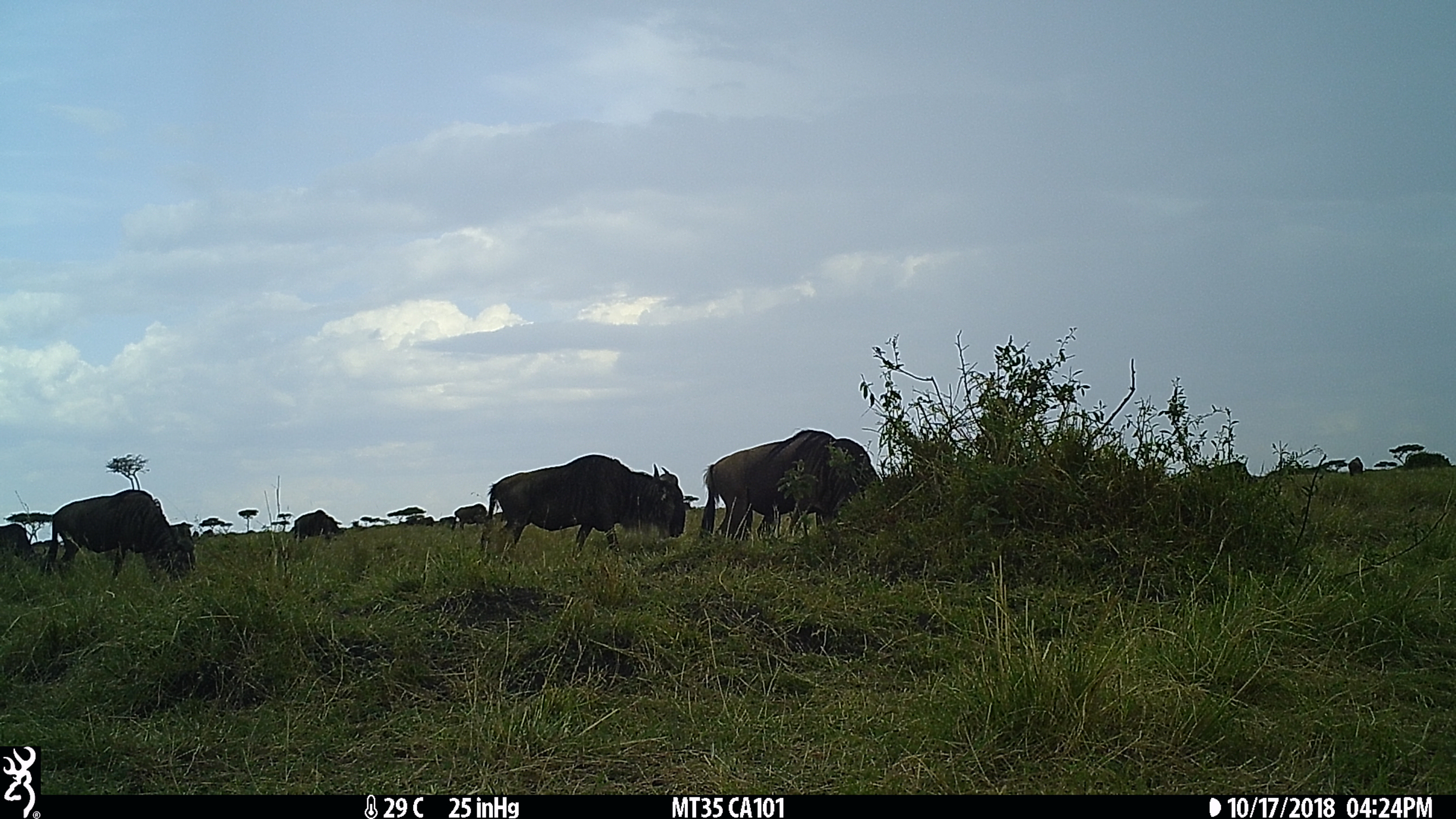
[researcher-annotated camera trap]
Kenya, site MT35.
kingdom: Animalia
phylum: Chordata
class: Mammalia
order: Artiodactyla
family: Bovidae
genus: Connochaetes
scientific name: Connochaetes taurinus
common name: blue wildebeest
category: wildebeest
Wildebeest (blue wildebeest) (Connochaetes taurinus).